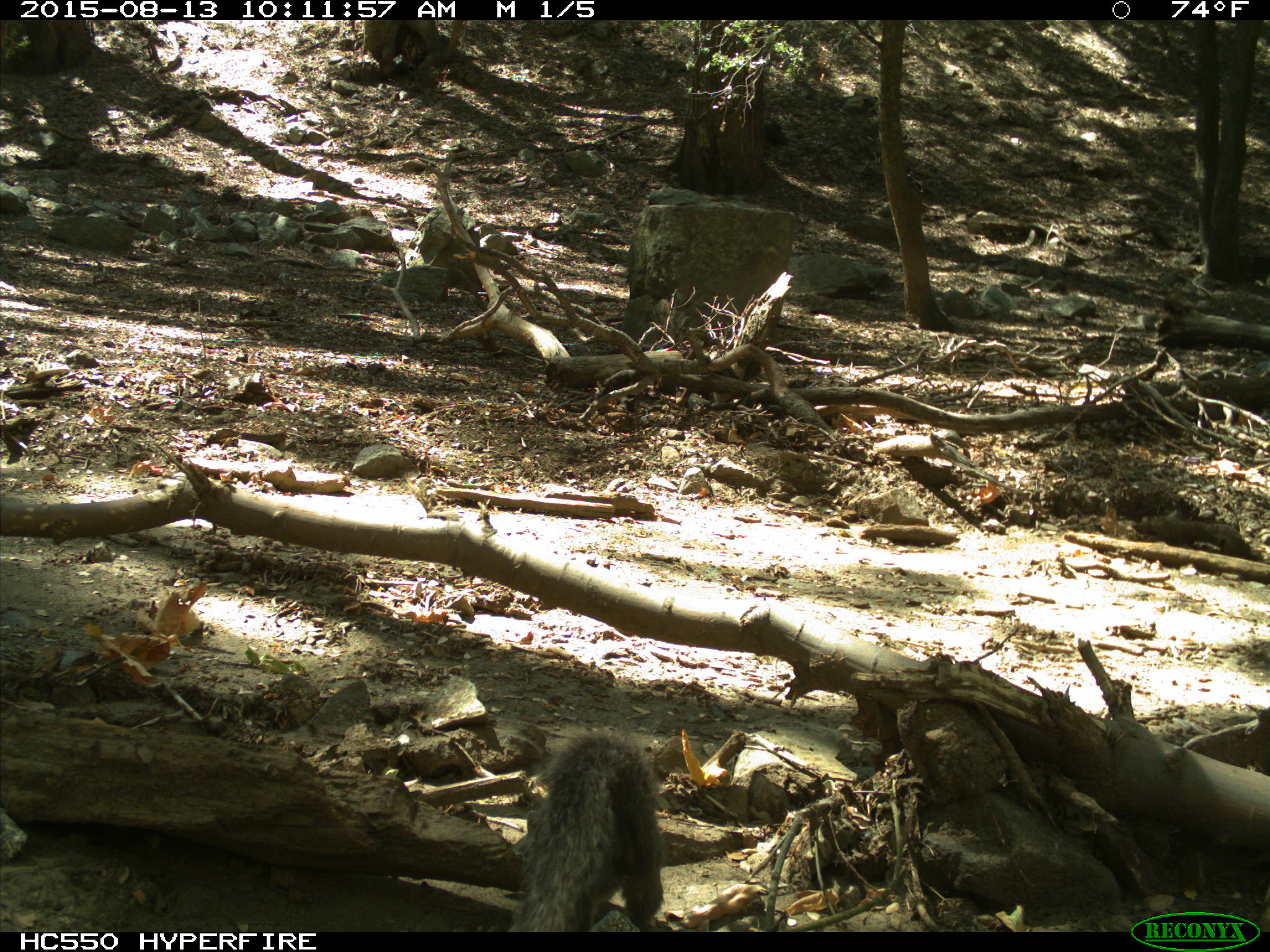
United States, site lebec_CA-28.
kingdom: Animalia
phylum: Chordata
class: Mammalia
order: Rodentia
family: Sciuridae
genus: Sciurus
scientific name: Sciurus carolinensis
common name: eastern gray squirrel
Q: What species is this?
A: Sciurus carolinensis (eastern gray squirrel).